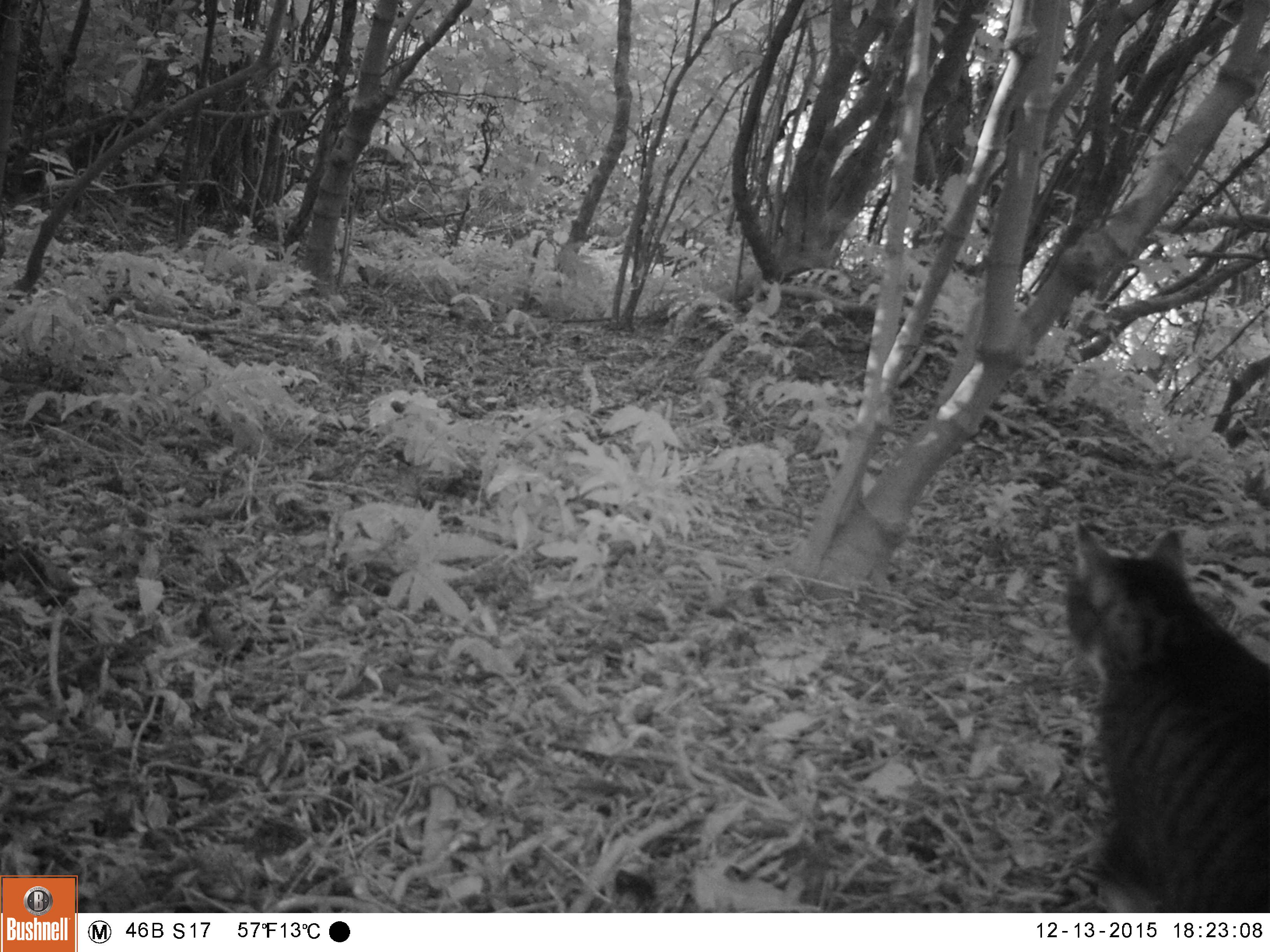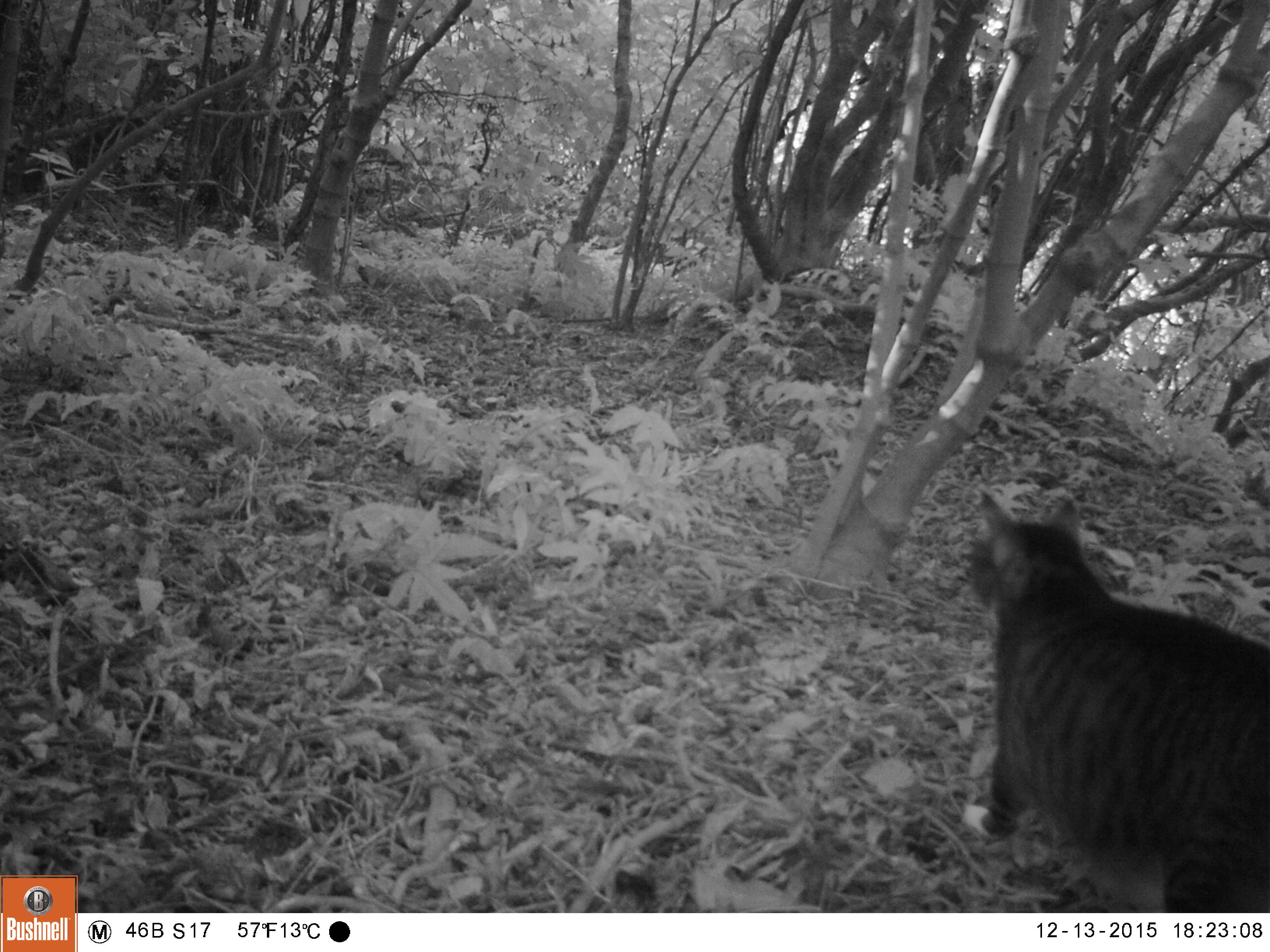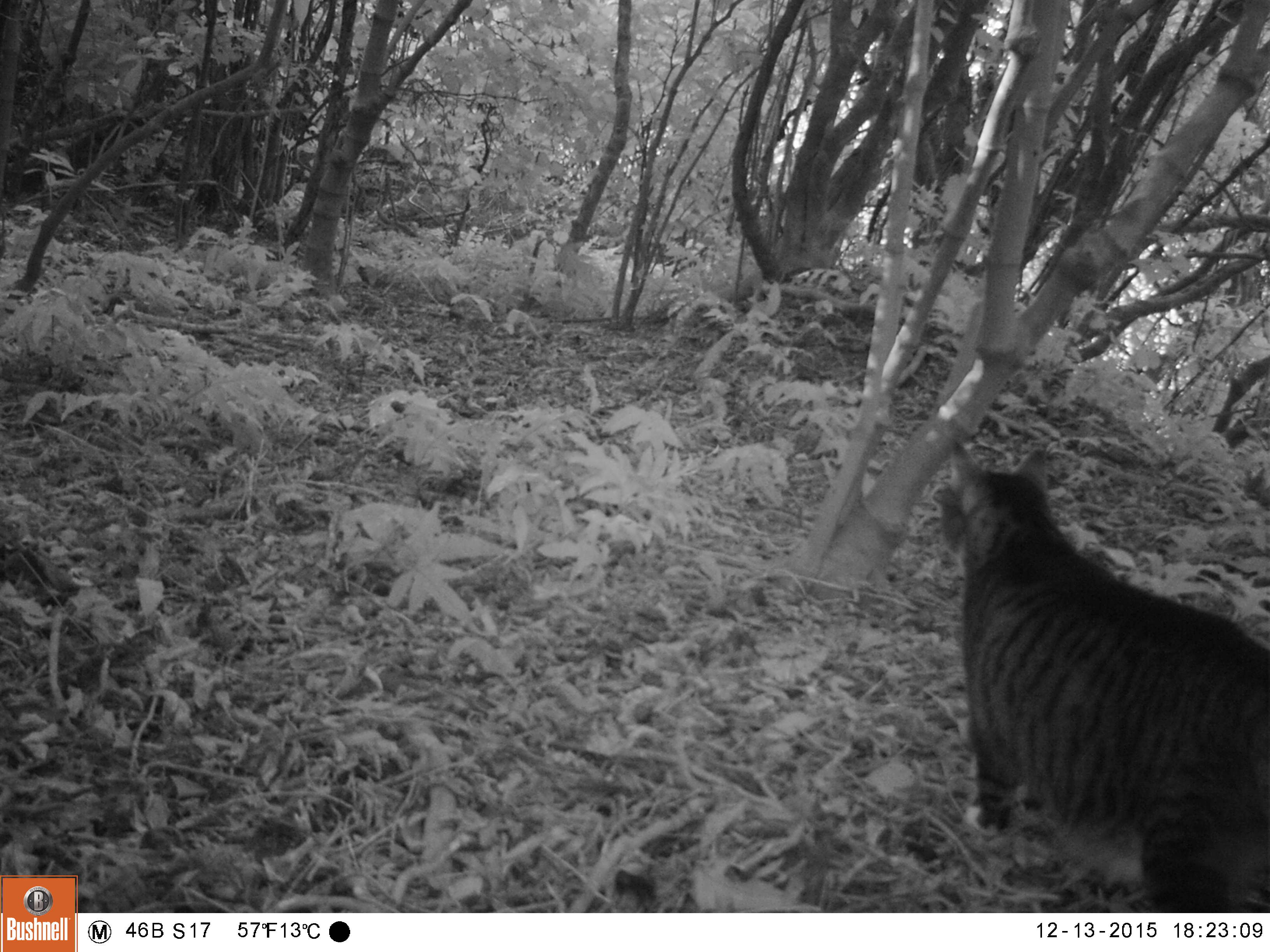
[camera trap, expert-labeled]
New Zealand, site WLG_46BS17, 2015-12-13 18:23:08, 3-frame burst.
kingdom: Animalia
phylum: Chordata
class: Mammalia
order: Carnivora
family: Felidae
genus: Felis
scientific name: Felis catus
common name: domestic cat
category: cat